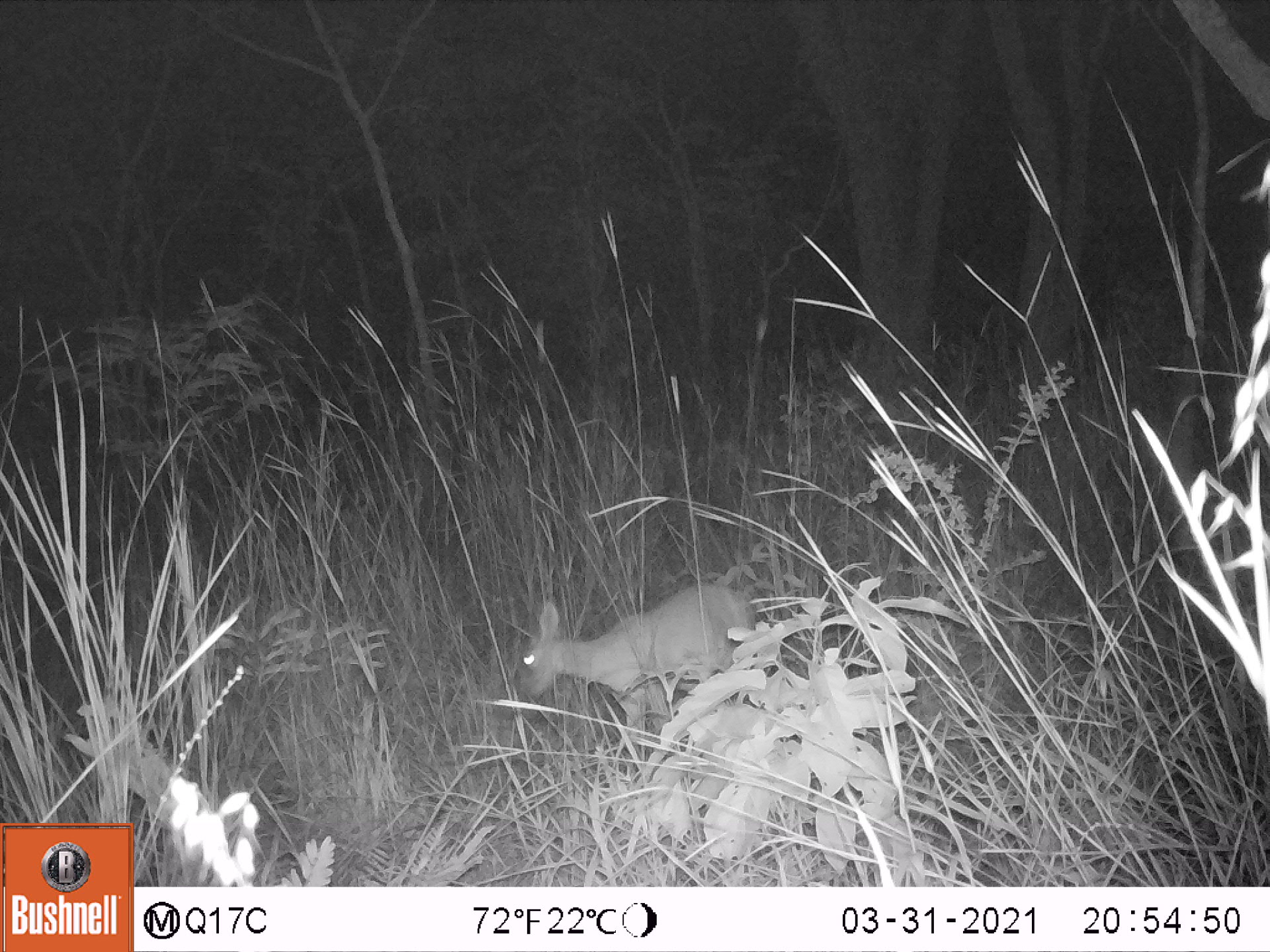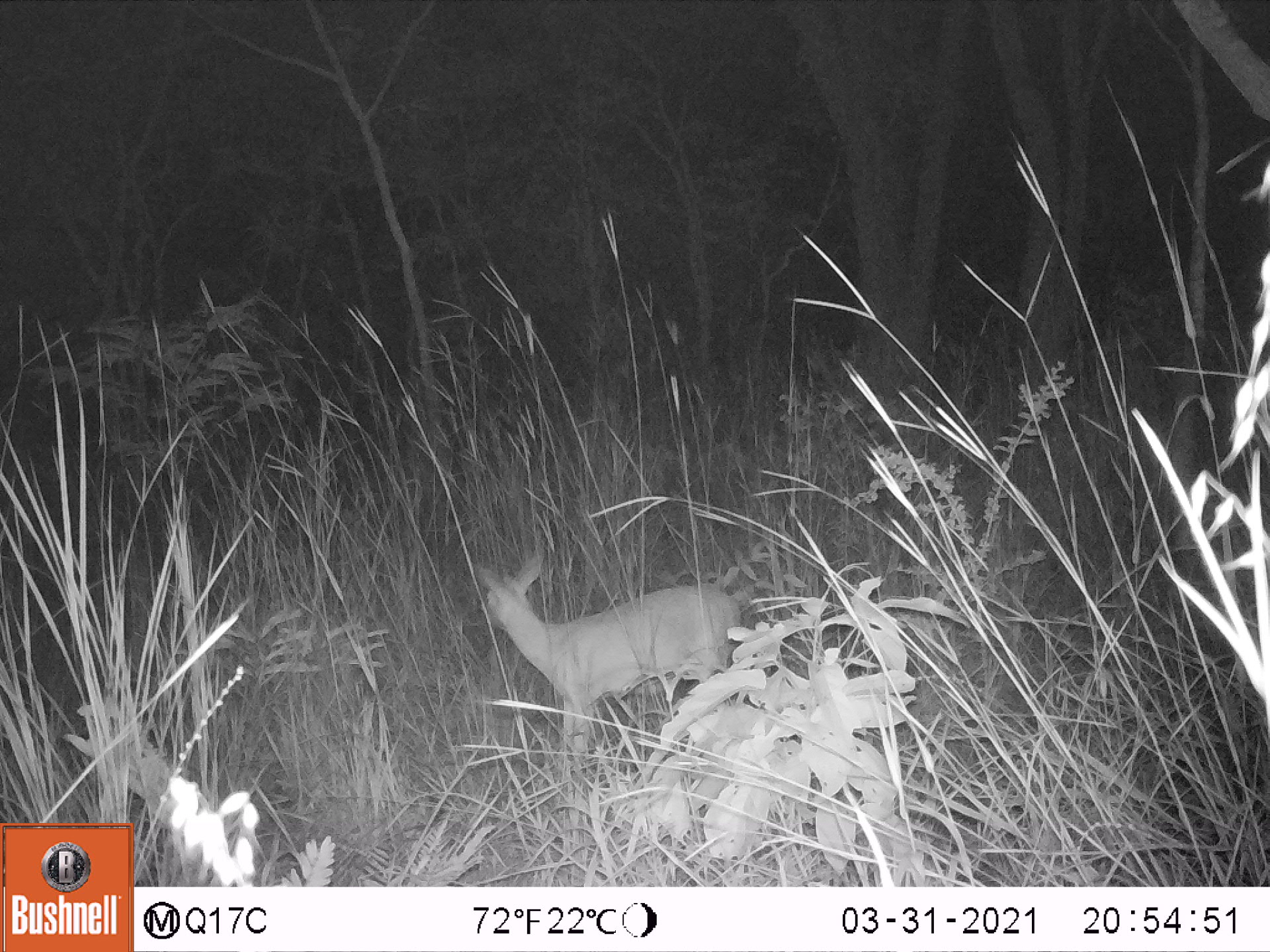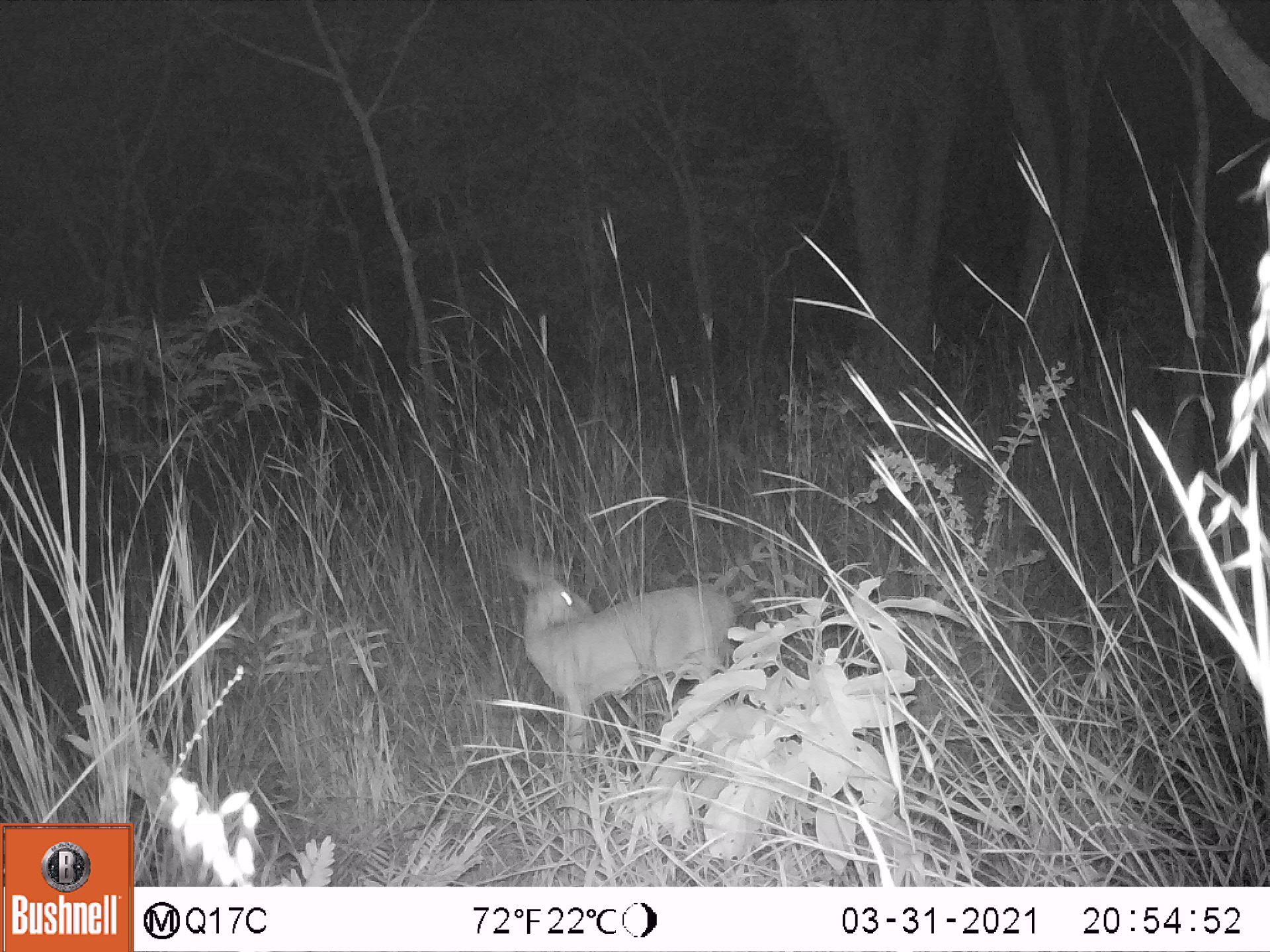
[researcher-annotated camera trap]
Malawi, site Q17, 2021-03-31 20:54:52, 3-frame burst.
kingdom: Animalia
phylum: Chordata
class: Mammalia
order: Artiodactyla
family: Bovidae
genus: Sylvicapra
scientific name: Sylvicapra grimmia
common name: common duiker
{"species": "common duiker (Sylvicapra grimmia)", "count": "1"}